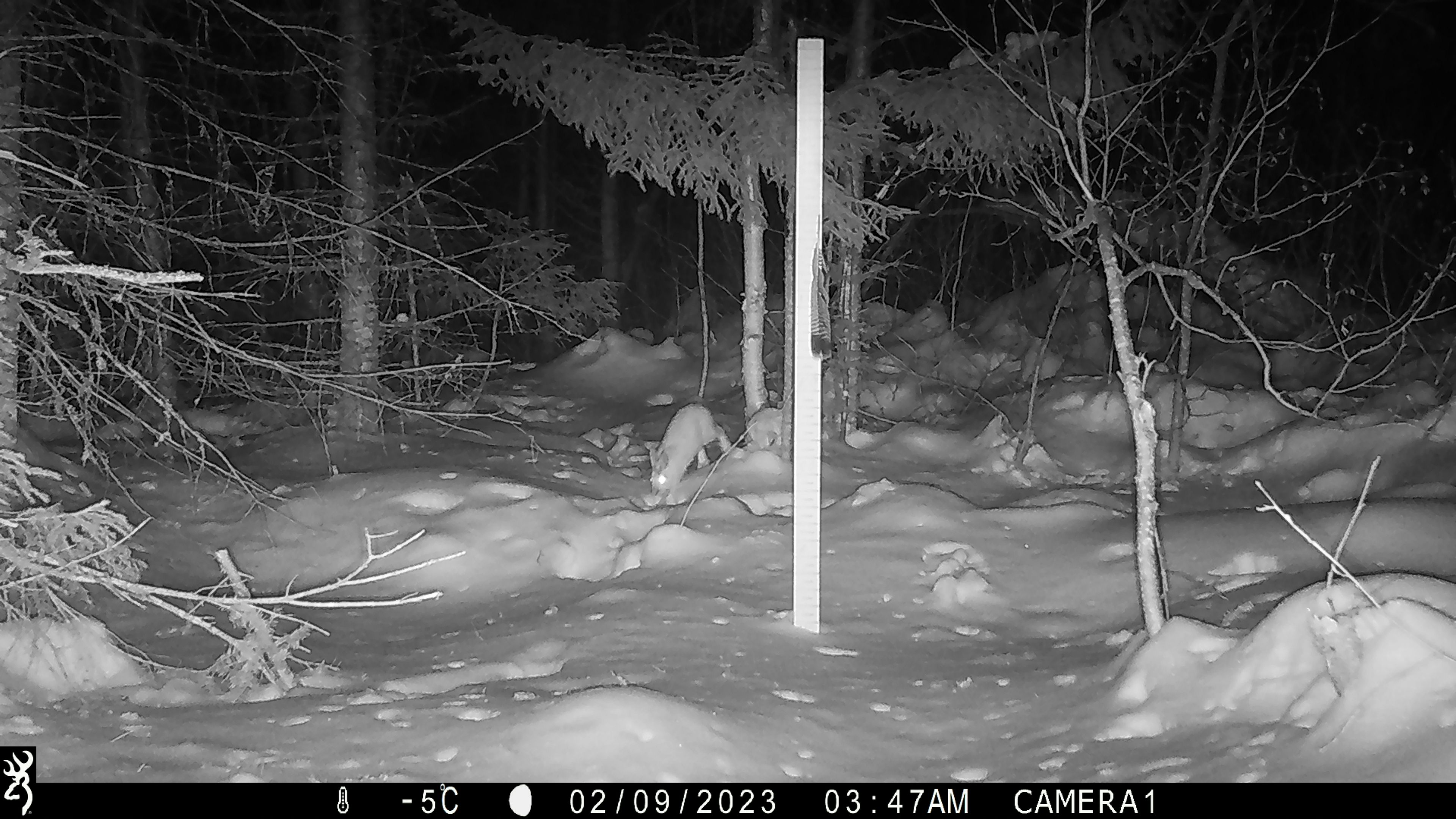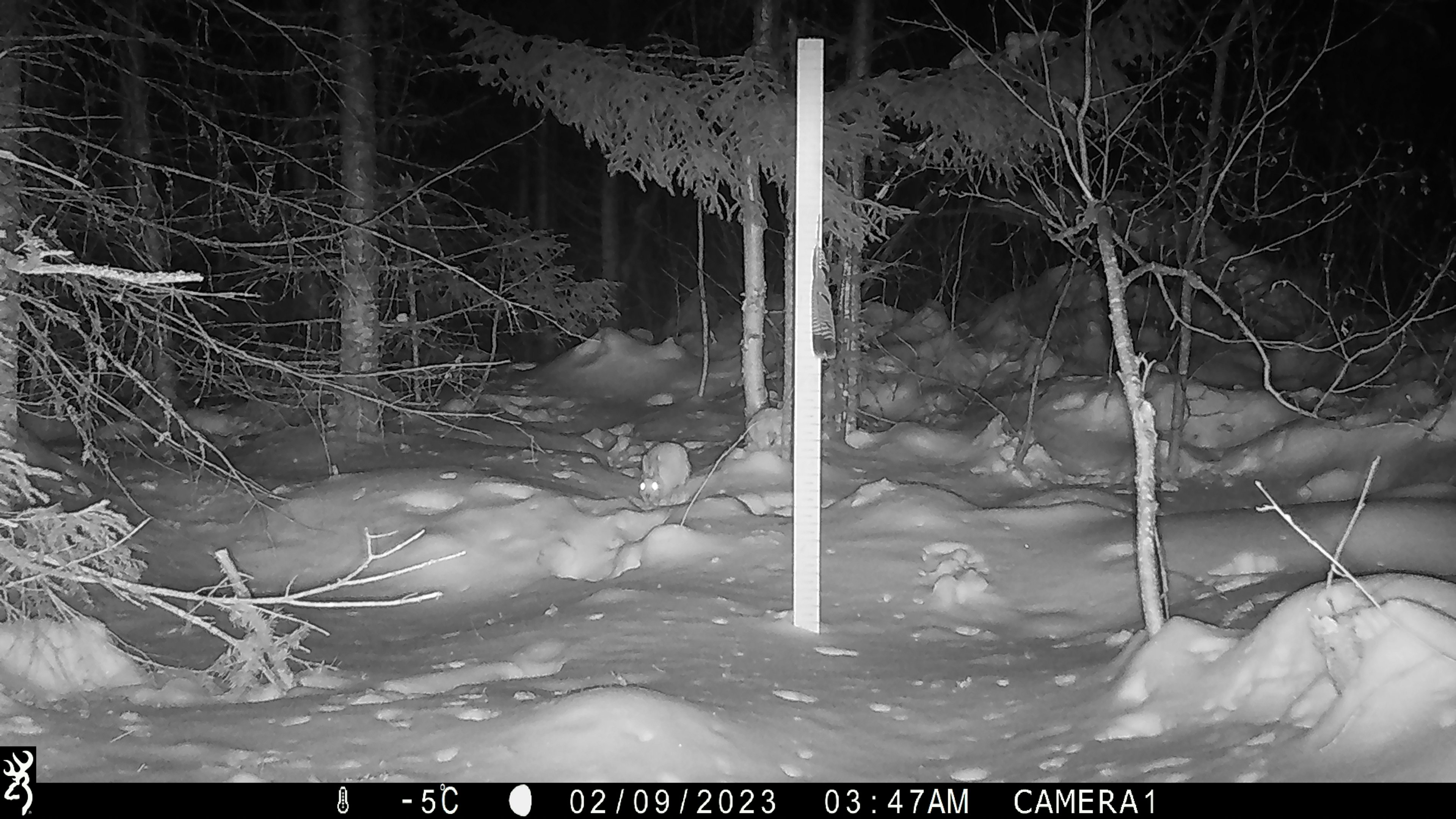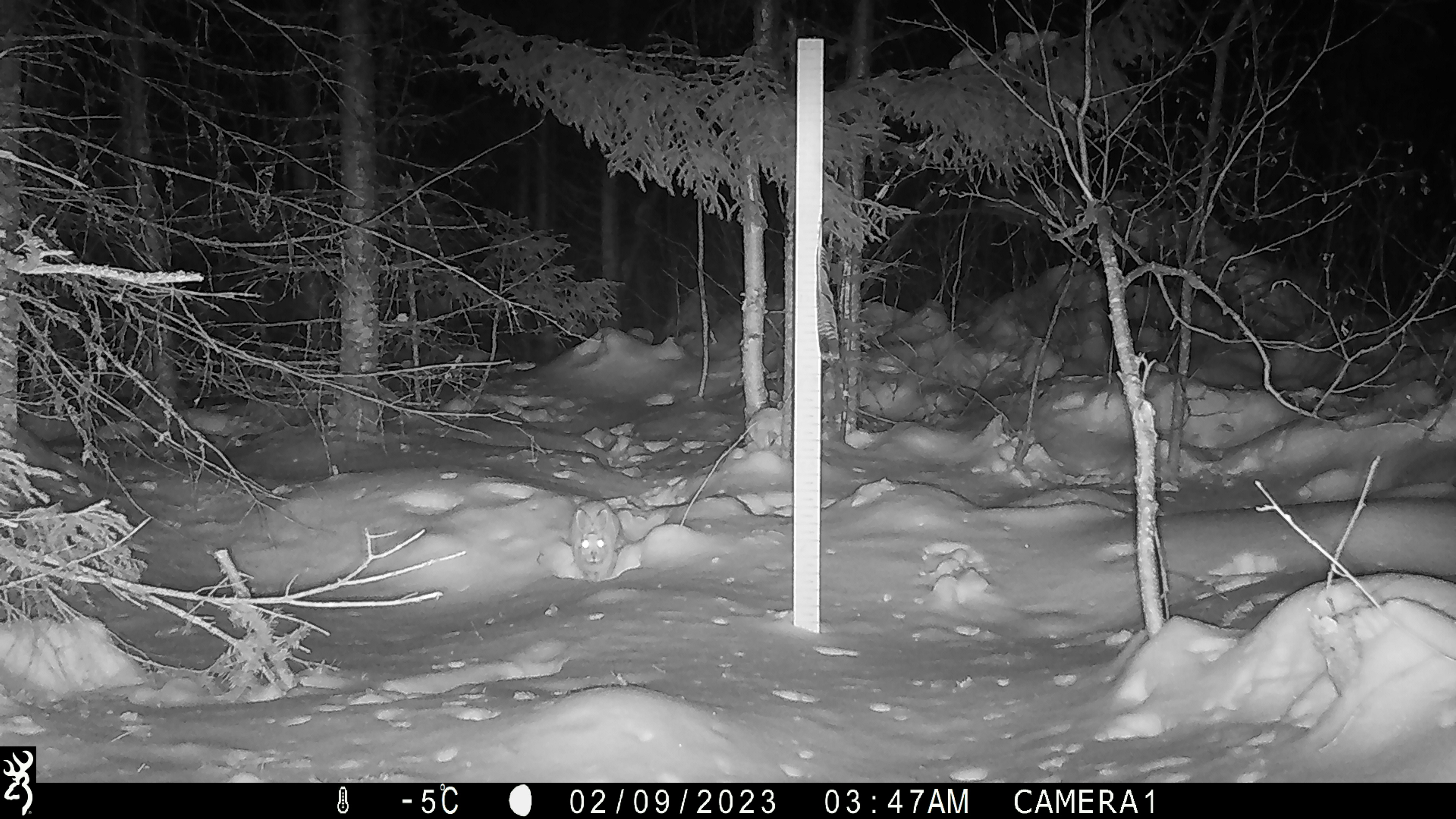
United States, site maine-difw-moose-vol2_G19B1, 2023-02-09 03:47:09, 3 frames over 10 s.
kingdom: Animalia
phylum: Chordata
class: Mammalia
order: Lagomorpha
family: Leporidae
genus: Lepus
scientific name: Lepus americanus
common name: snowshoe hare